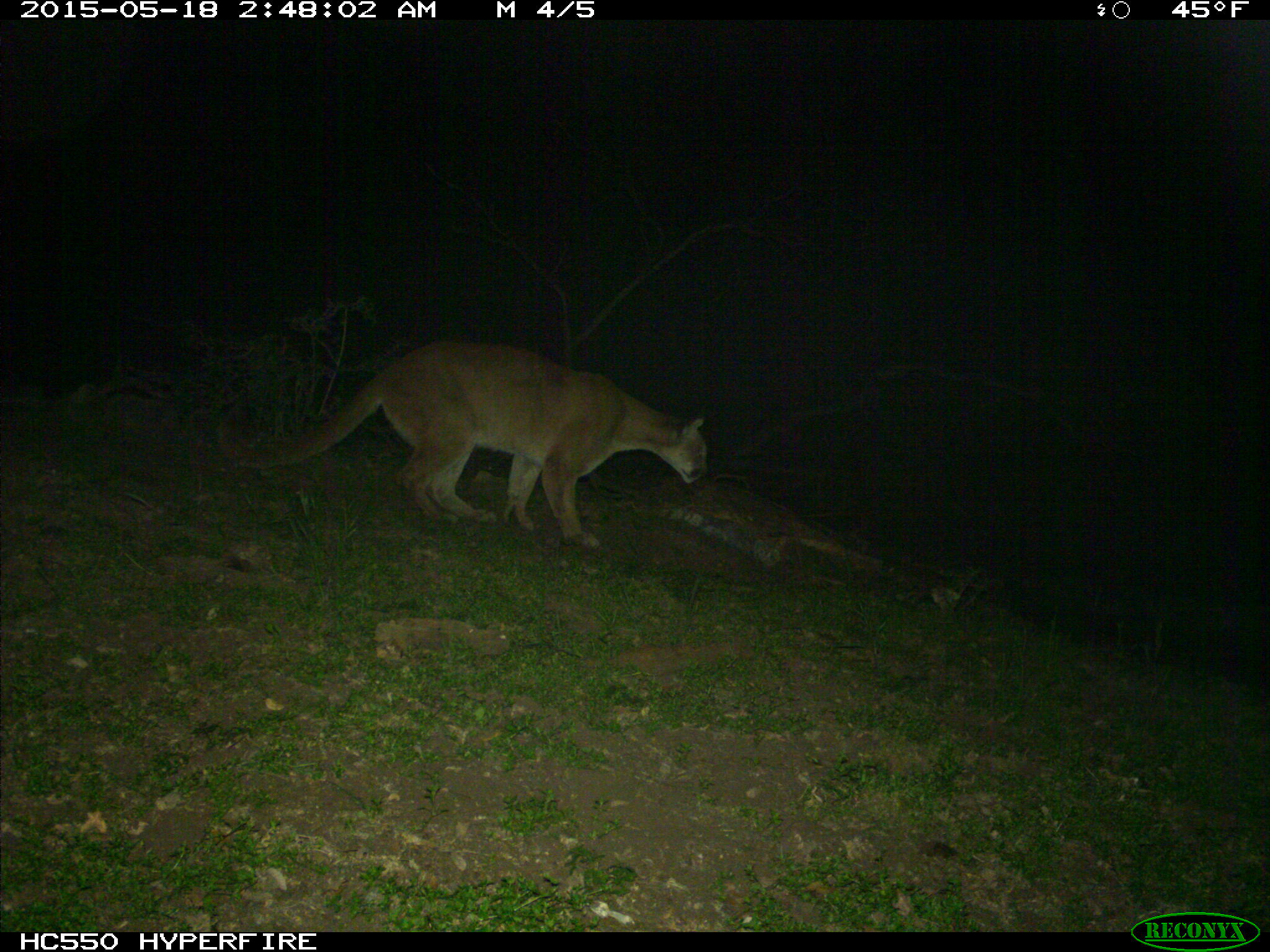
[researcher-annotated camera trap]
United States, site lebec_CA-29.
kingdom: Animalia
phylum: Chordata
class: Mammalia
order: Carnivora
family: Felidae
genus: Puma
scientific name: Puma concolor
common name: mountain lion